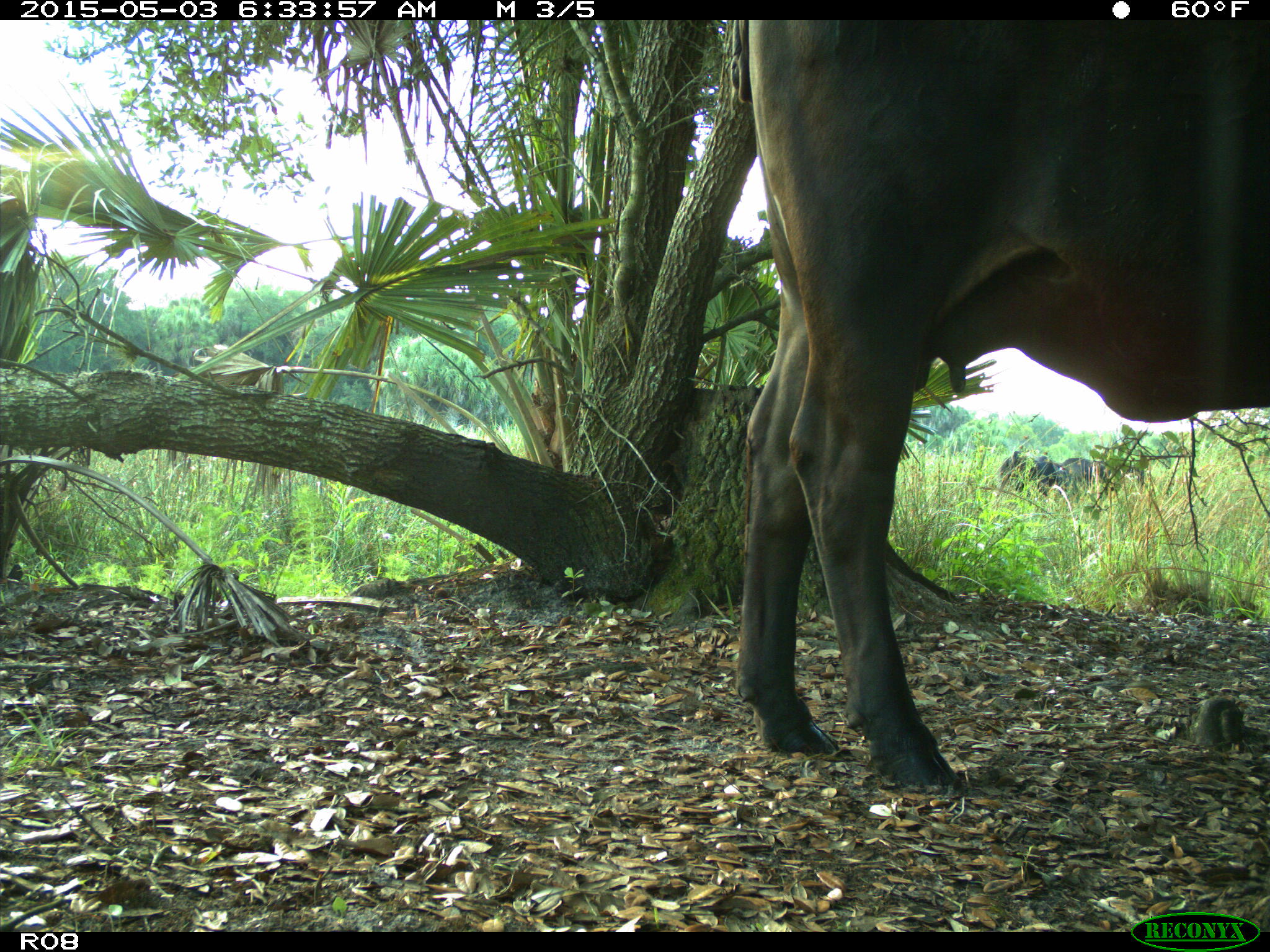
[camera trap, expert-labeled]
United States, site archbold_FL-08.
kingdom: Animalia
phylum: Chordata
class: Mammalia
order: Artiodactyla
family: Bovidae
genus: Bos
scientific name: Bos taurus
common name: domestic cow